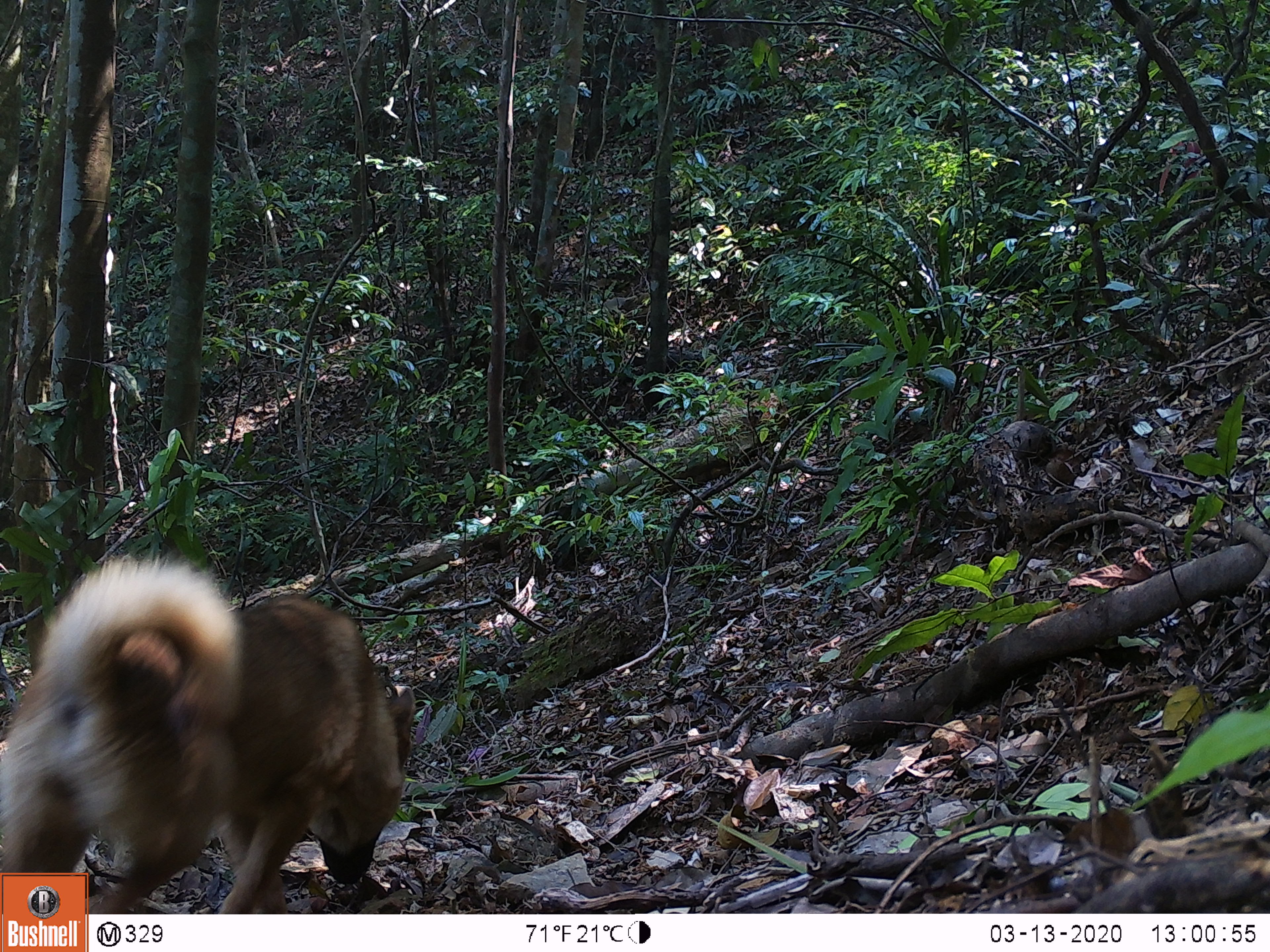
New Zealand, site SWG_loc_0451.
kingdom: Animalia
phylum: Chordata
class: Mammalia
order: Carnivora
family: Canidae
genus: Canis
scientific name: Canis familiaris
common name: domestic dog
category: dog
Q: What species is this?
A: Dog (domestic dog) (Canis familiaris).